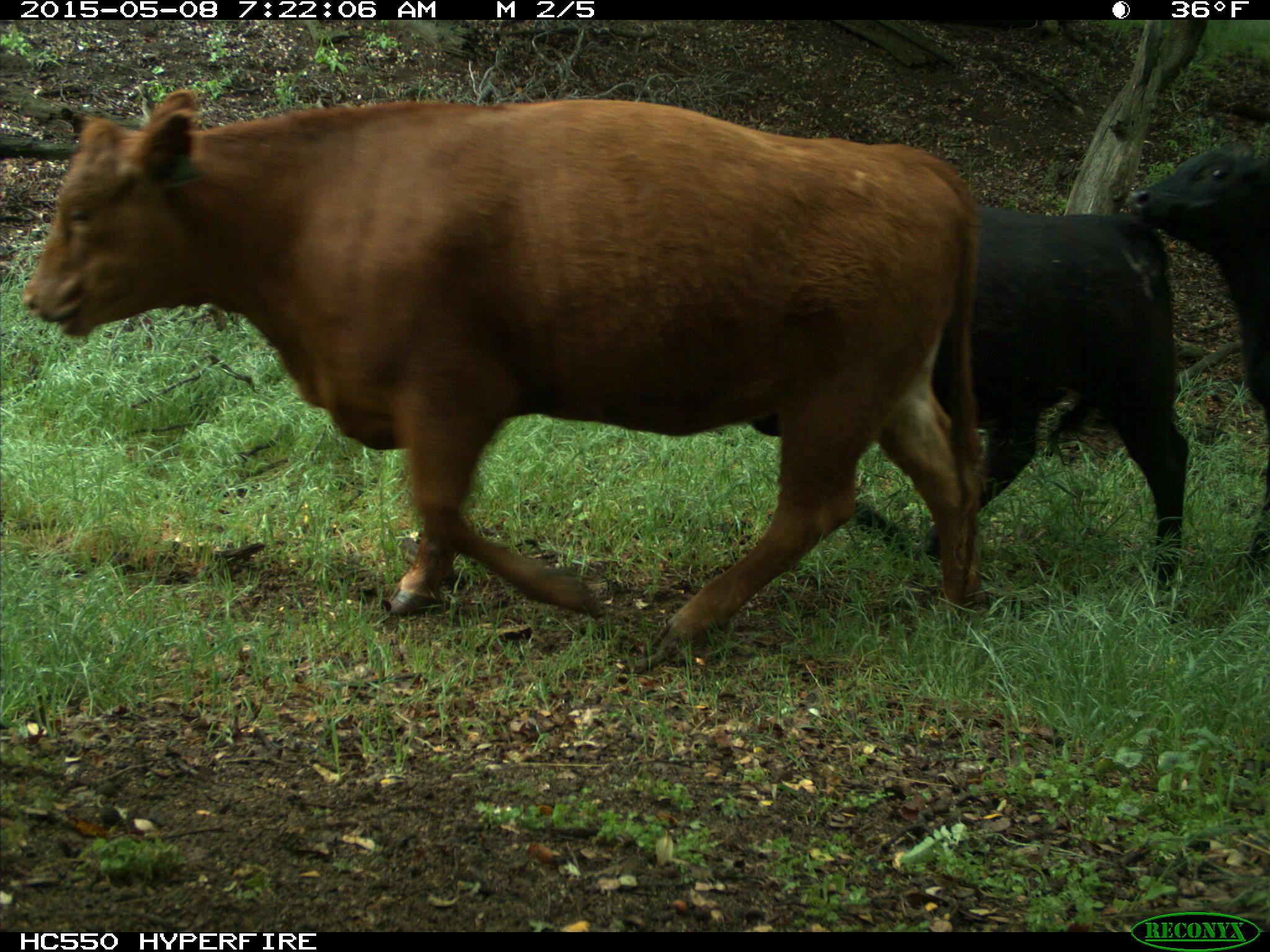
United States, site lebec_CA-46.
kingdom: Animalia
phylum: Chordata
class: Mammalia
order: Artiodactyla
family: Bovidae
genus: Bos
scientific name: Bos taurus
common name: domestic cow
Bos taurus (domestic cow).